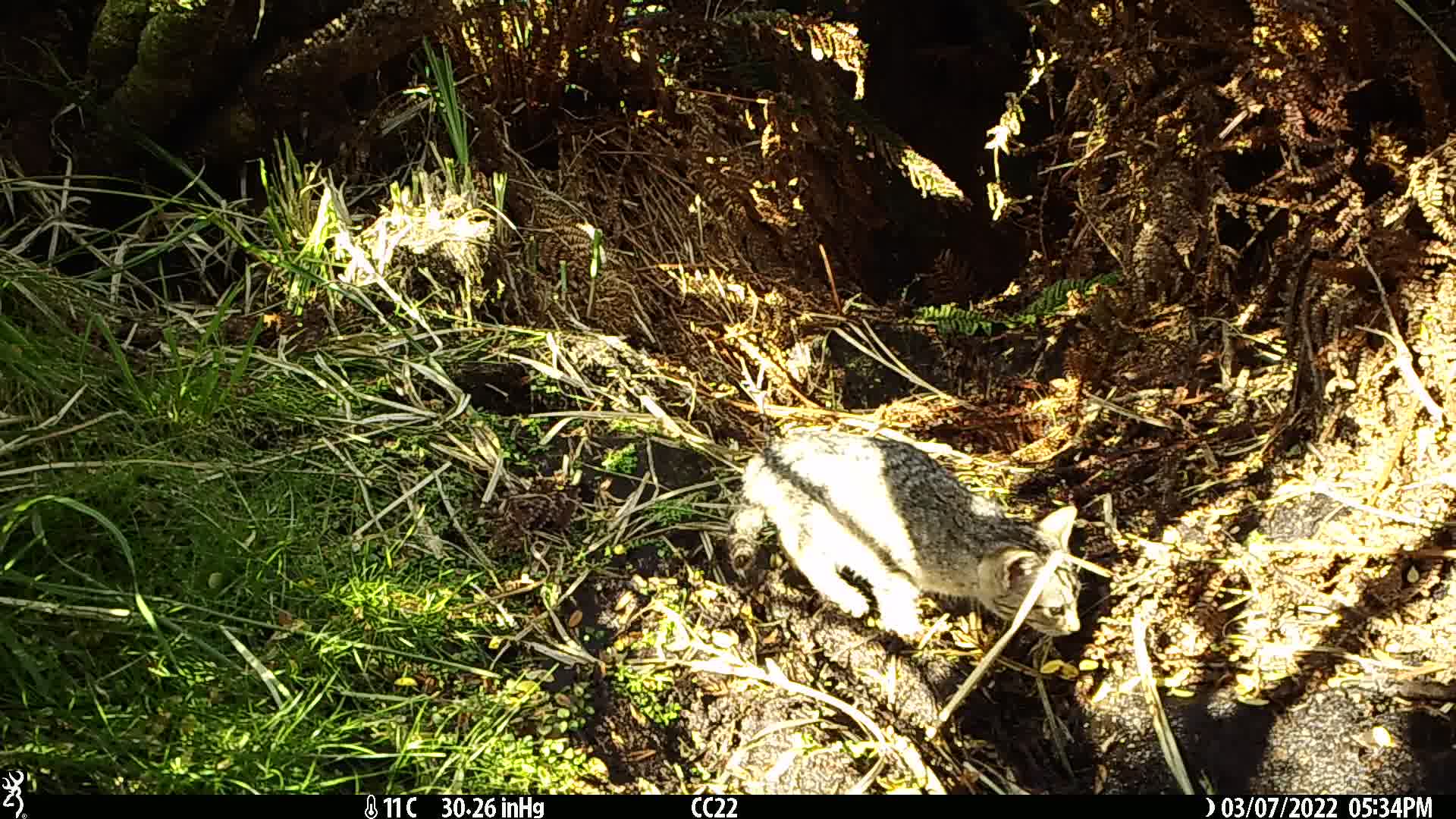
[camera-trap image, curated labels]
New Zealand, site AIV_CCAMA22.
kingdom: Animalia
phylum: Chordata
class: Mammalia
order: Carnivora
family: Felidae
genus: Felis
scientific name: Felis catus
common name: domestic cat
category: cat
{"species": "cat (domestic cat) (Felis catus)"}